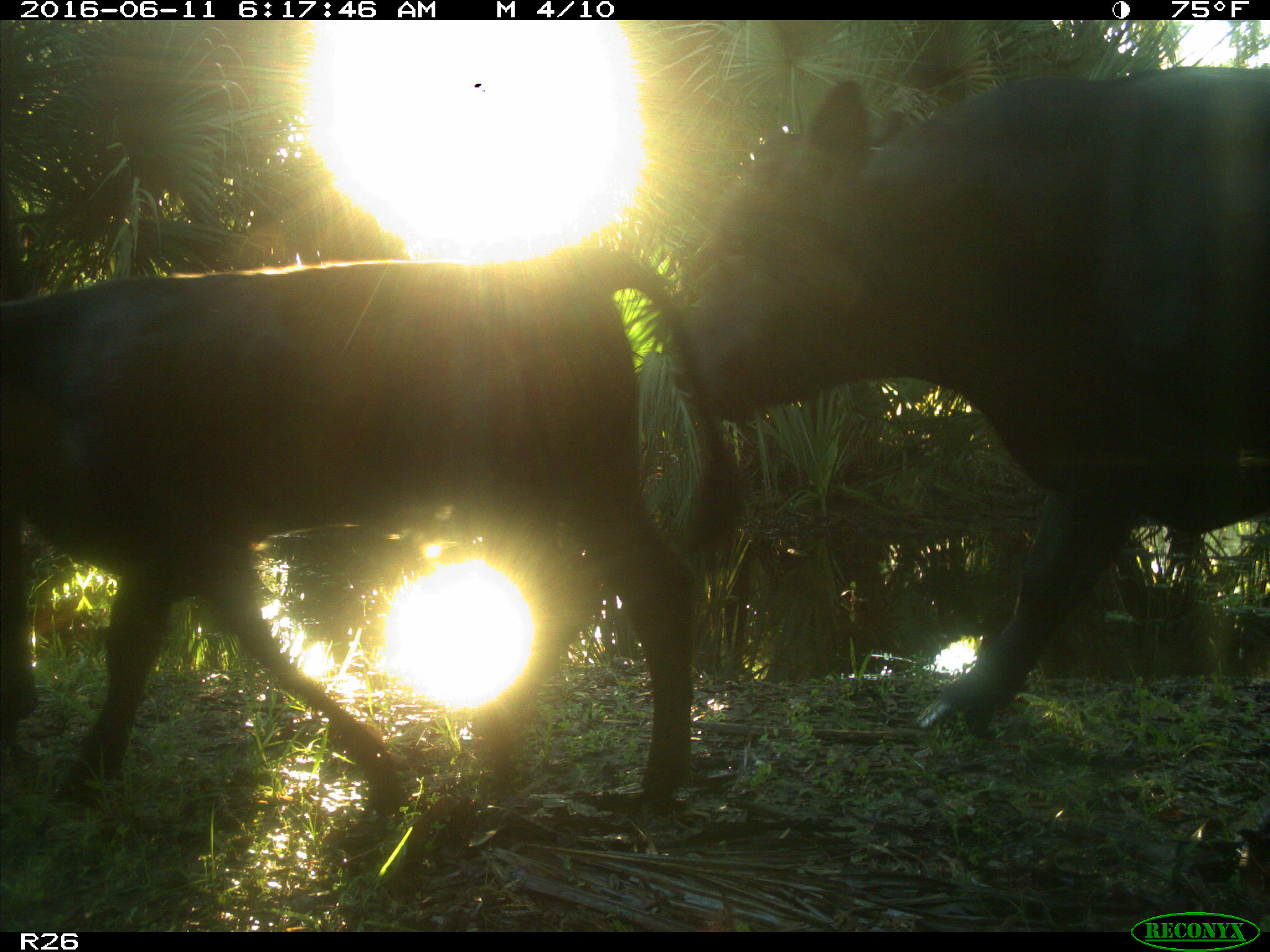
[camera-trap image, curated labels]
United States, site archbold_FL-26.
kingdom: Animalia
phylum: Chordata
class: Mammalia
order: Artiodactyla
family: Bovidae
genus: Bos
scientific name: Bos taurus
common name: domestic cow